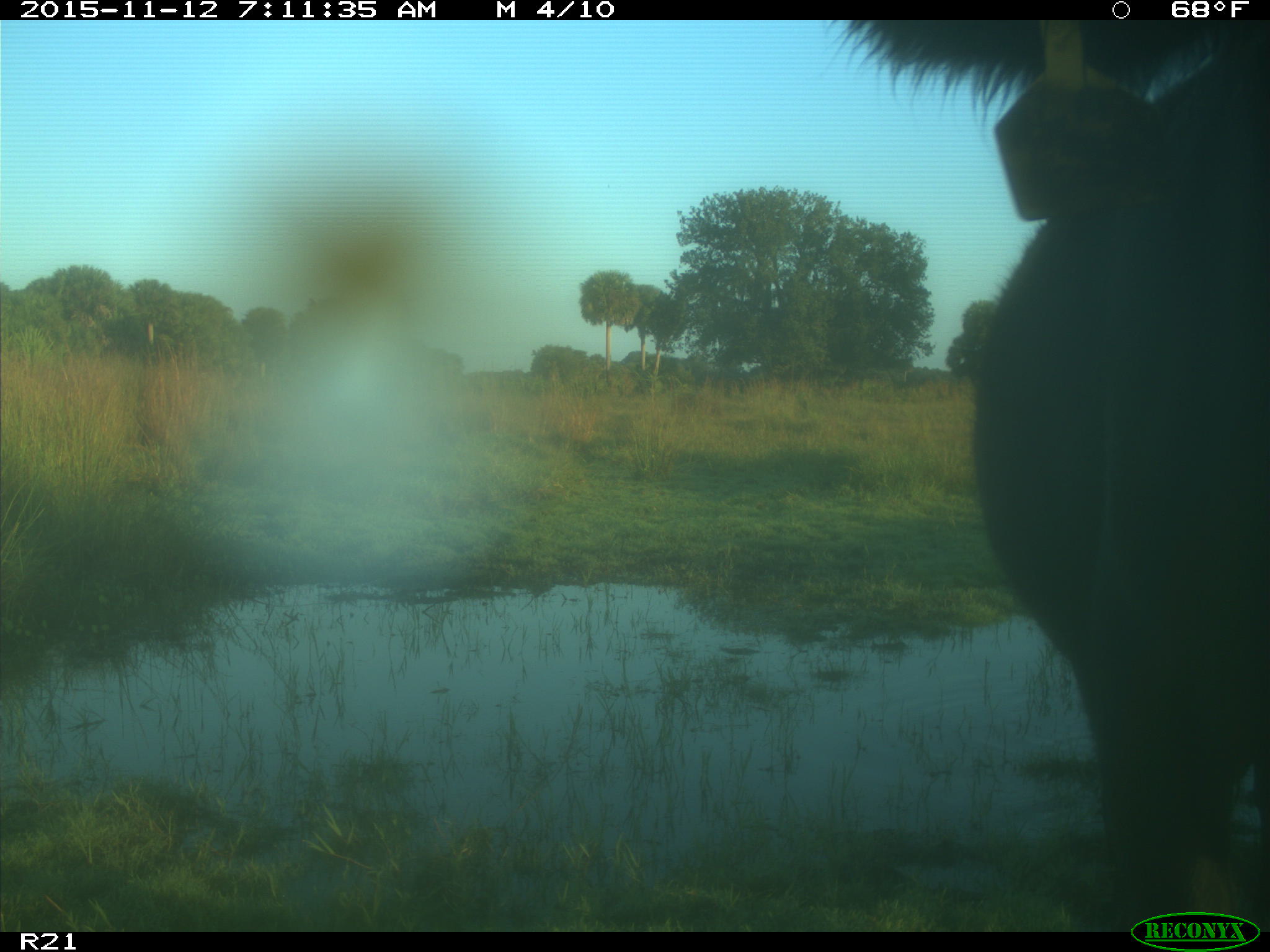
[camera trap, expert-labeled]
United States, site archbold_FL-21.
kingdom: Animalia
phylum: Chordata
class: Mammalia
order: Artiodactyla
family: Bovidae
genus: Bos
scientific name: Bos taurus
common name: domestic cow